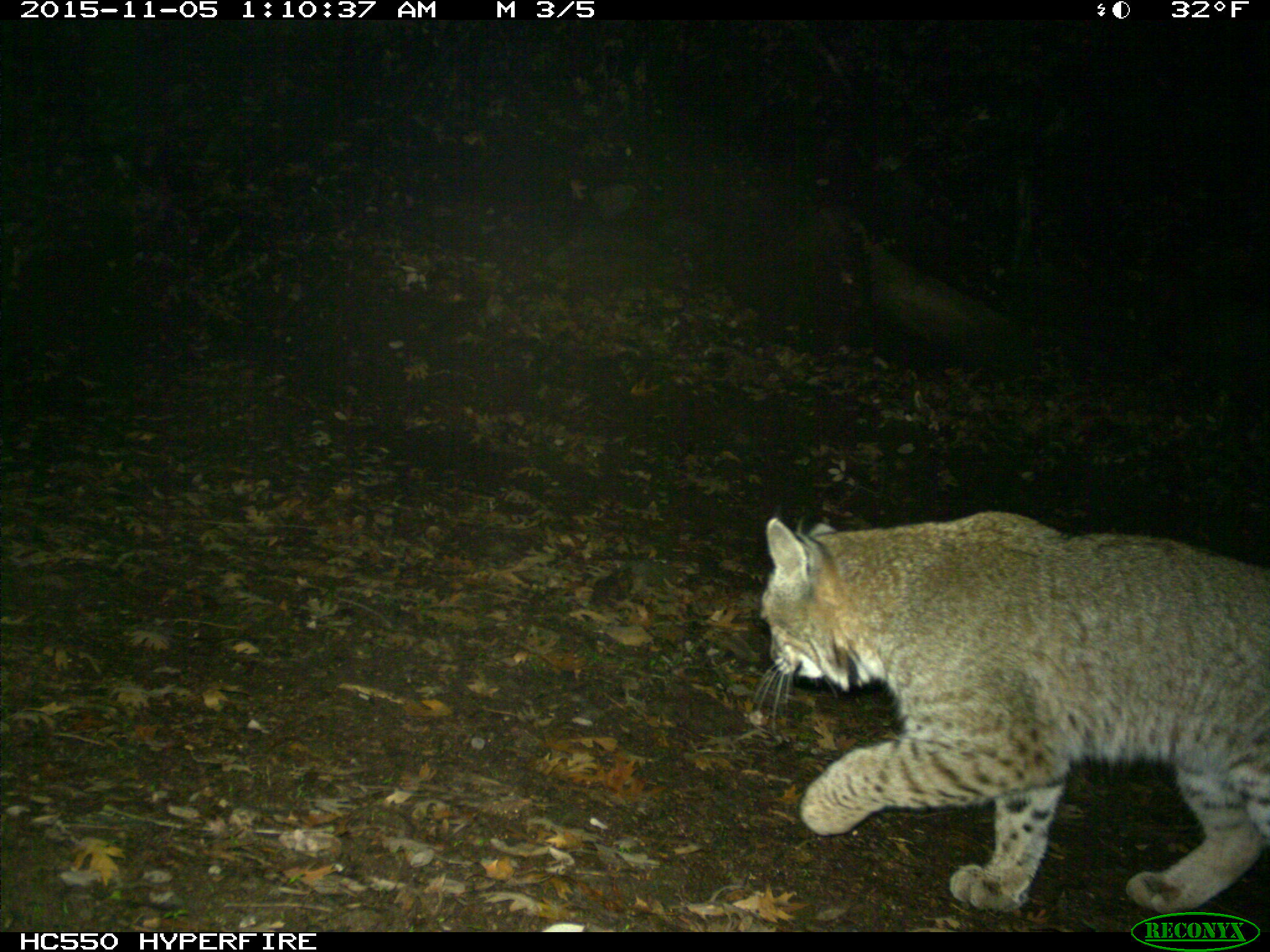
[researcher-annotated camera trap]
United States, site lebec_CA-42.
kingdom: Animalia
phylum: Chordata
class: Mammalia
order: Carnivora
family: Felidae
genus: Lynx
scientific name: Lynx rufus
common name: bobcat